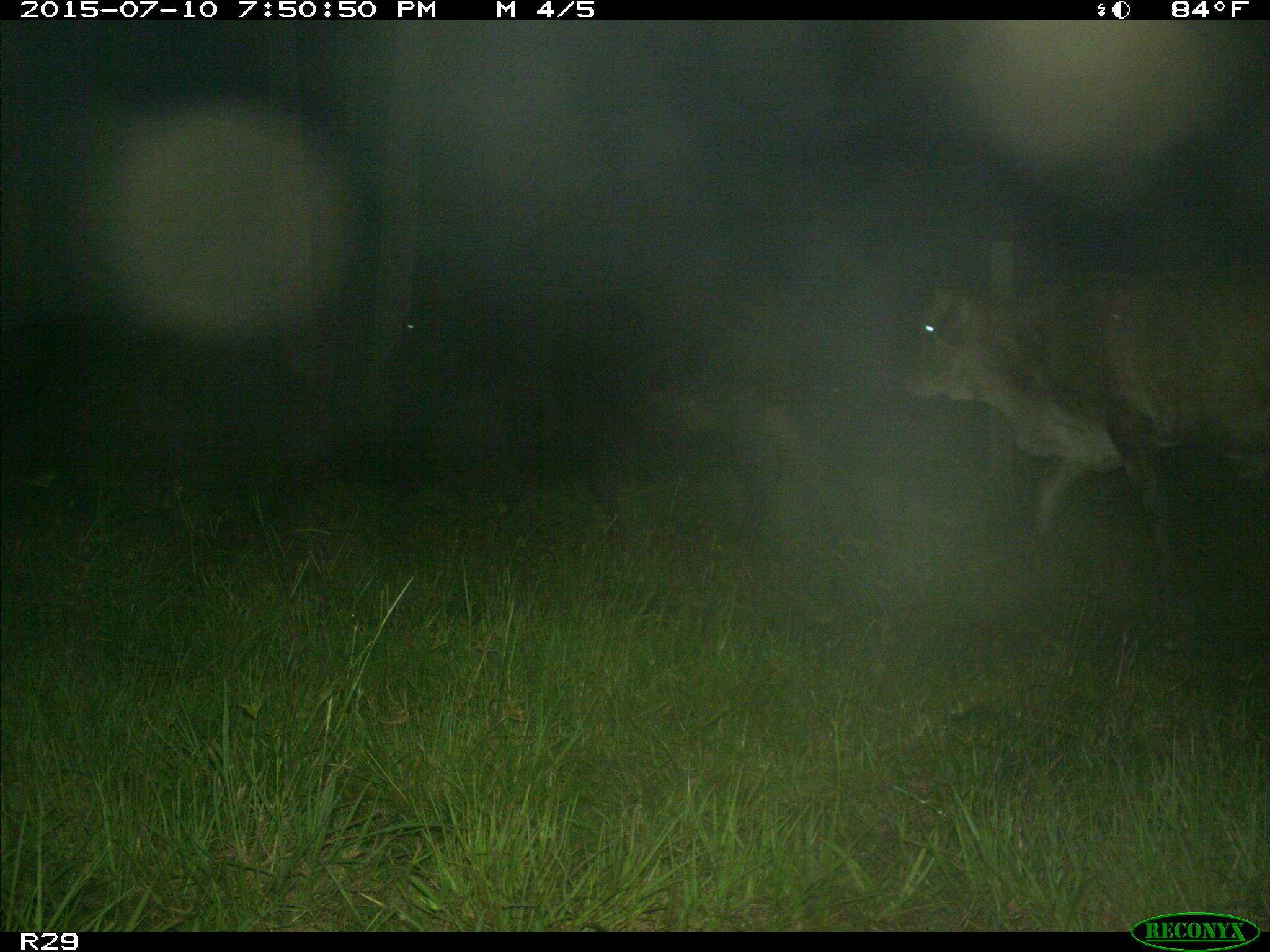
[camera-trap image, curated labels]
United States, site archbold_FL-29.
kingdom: Animalia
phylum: Chordata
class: Mammalia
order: Artiodactyla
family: Bovidae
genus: Bos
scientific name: Bos taurus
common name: domestic cow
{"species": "Bos taurus (domestic cow)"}